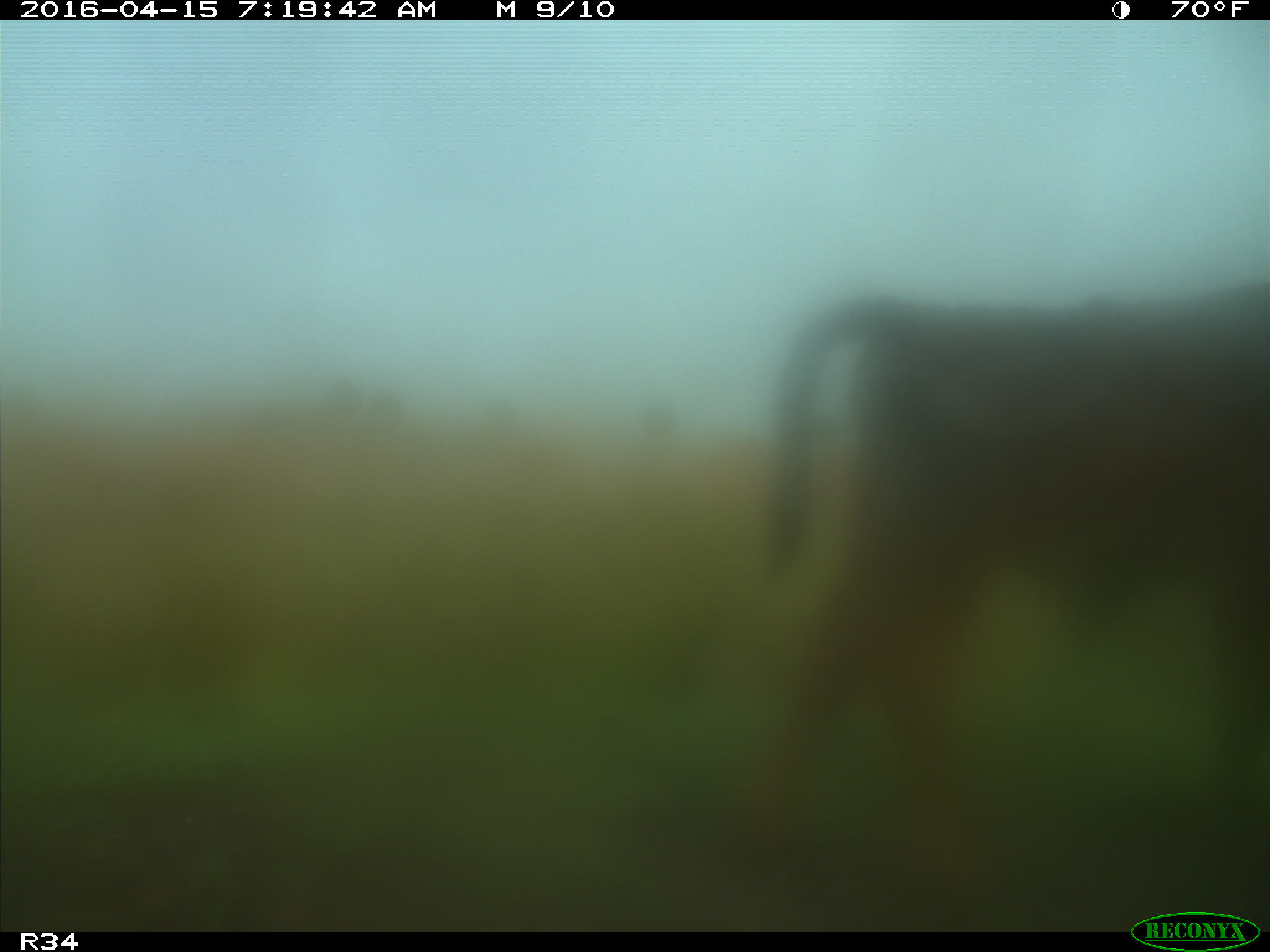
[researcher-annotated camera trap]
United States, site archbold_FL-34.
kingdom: Animalia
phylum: Chordata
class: Mammalia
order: Artiodactyla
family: Bovidae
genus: Bos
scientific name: Bos taurus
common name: domestic cow